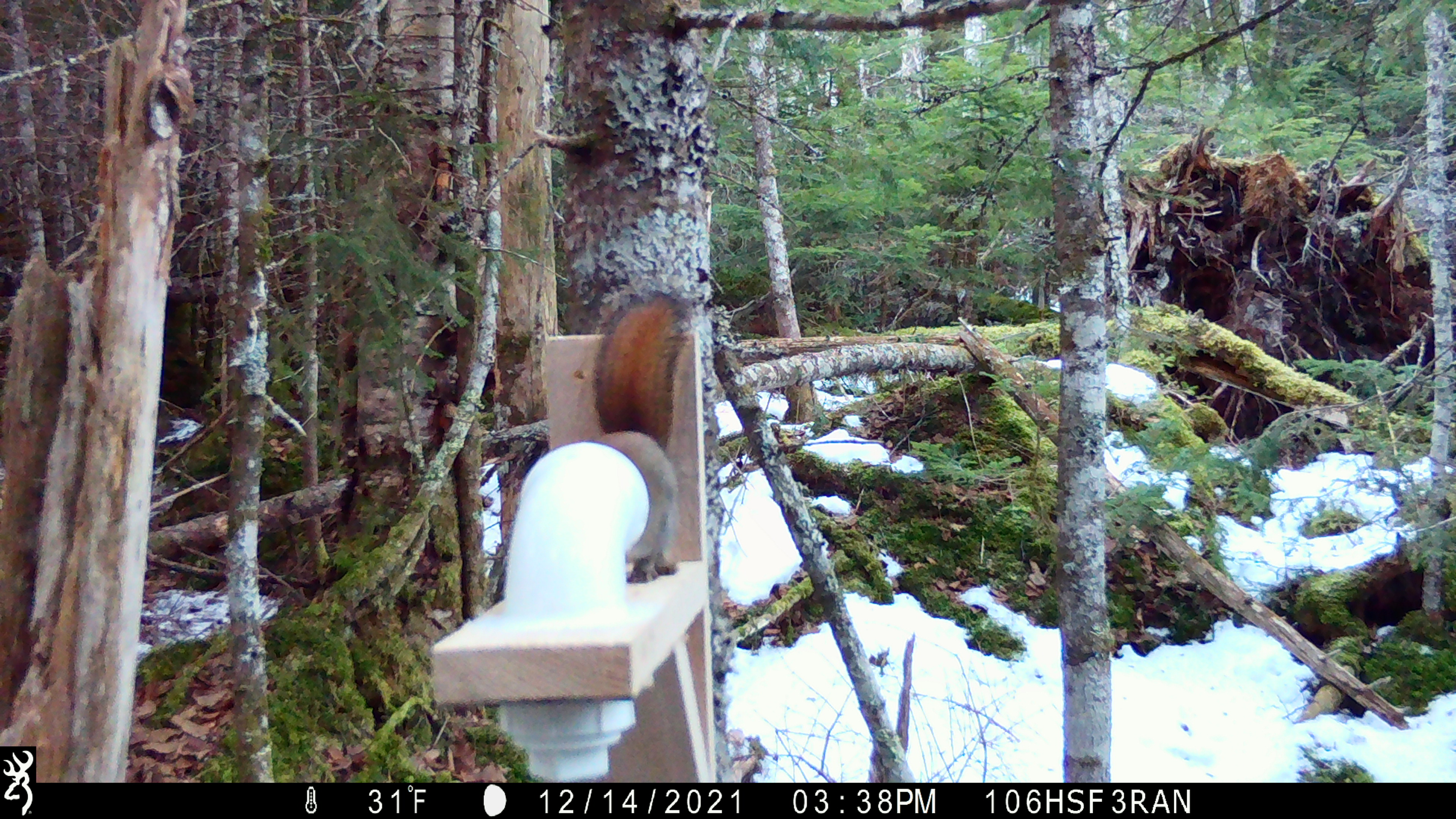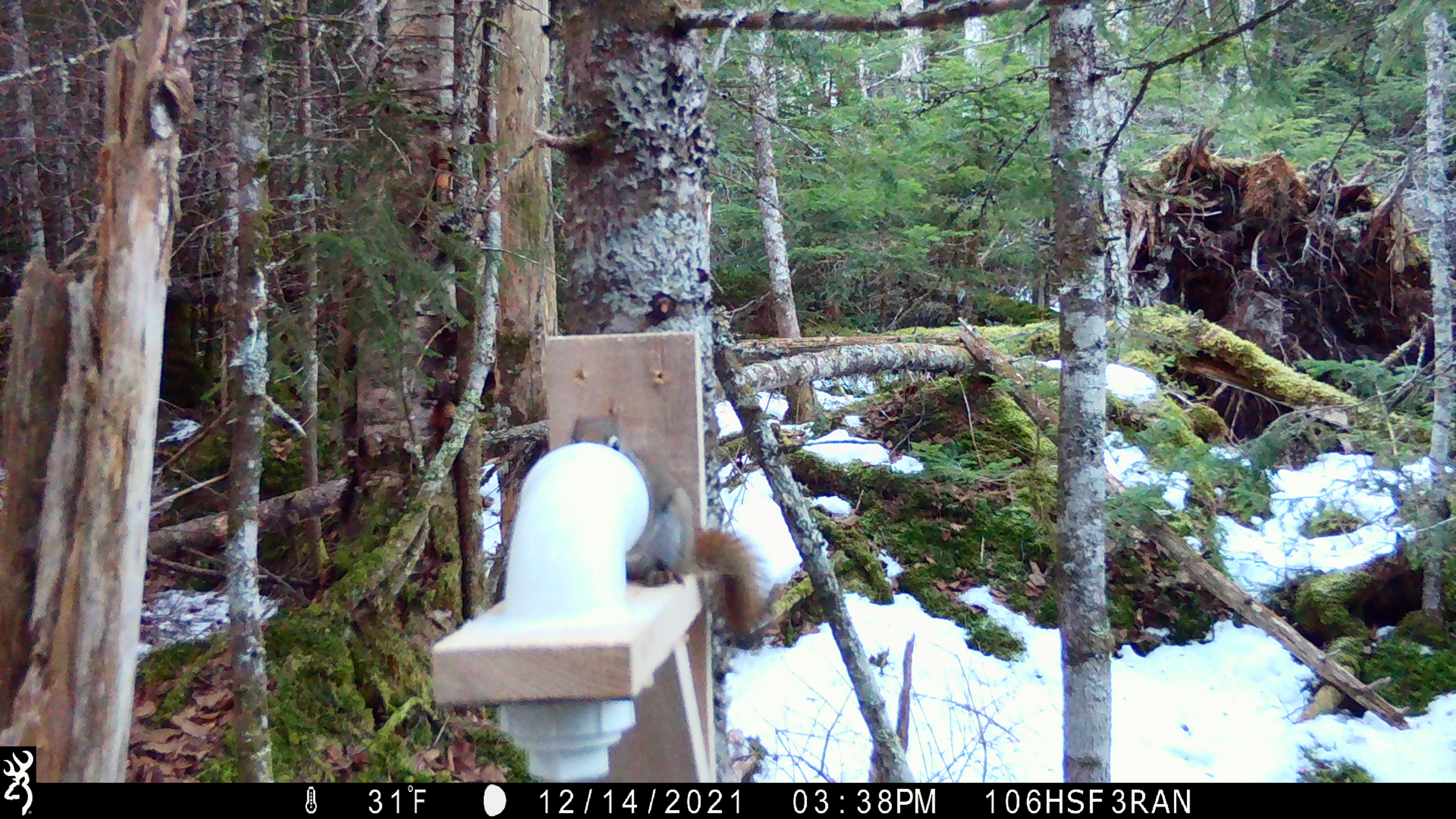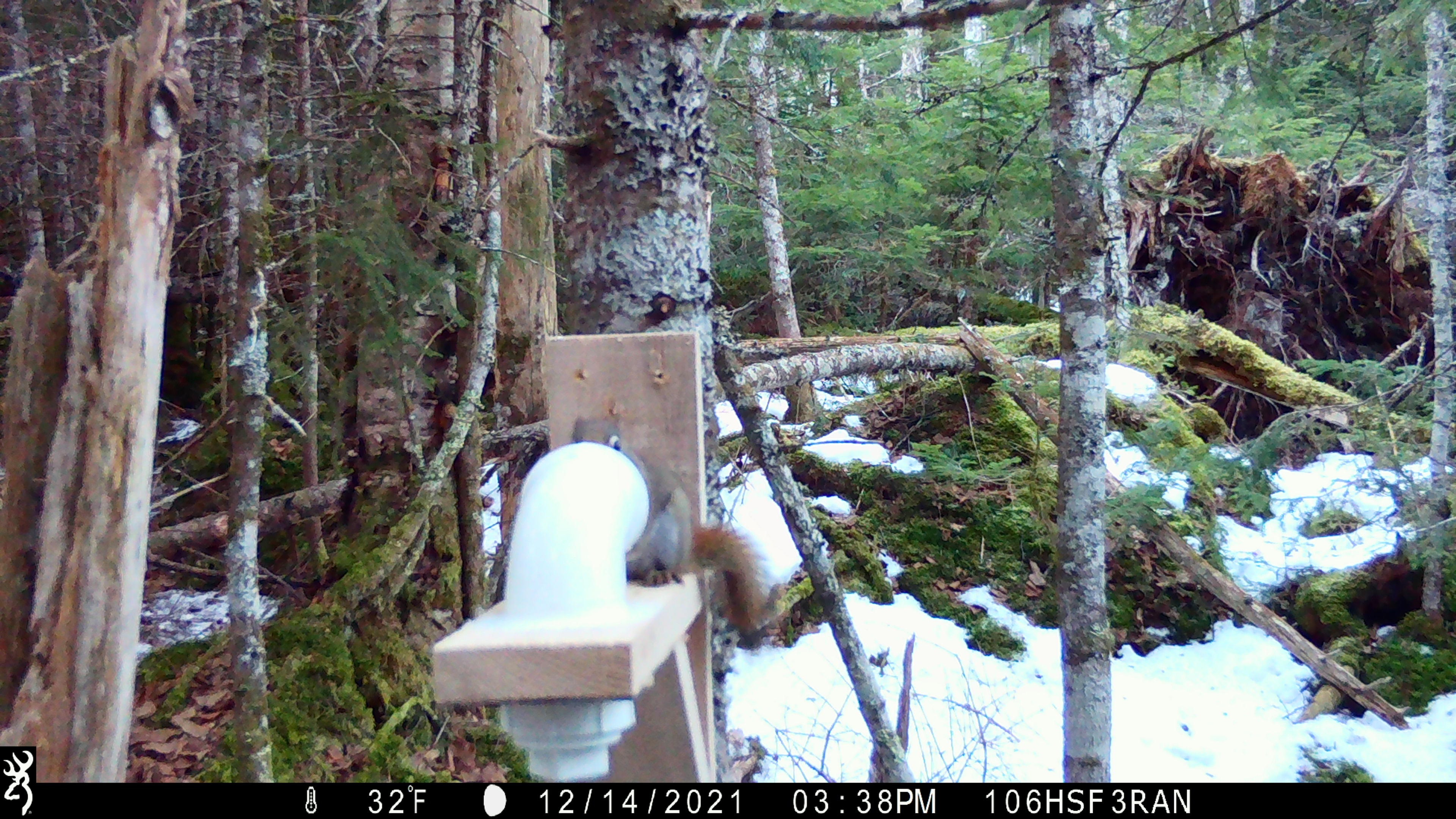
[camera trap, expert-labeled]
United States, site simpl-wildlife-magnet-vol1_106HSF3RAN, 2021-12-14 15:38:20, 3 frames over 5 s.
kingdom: Animalia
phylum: Chordata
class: Mammalia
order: Rodentia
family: Sciuridae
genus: Tamiasciurus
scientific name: Tamiasciurus hudsonicus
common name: red squirrel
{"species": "red squirrel (Tamiasciurus hudsonicus)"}